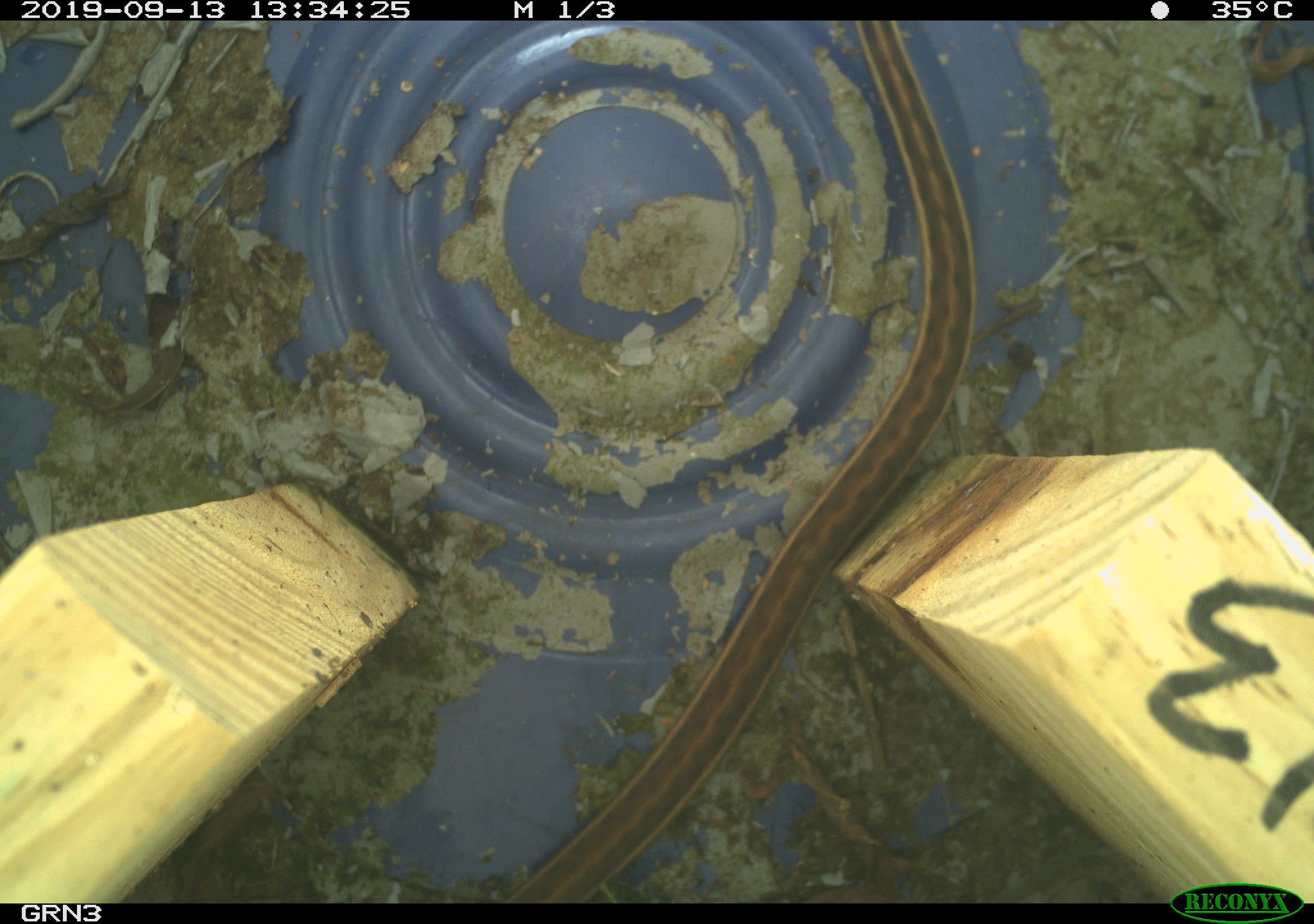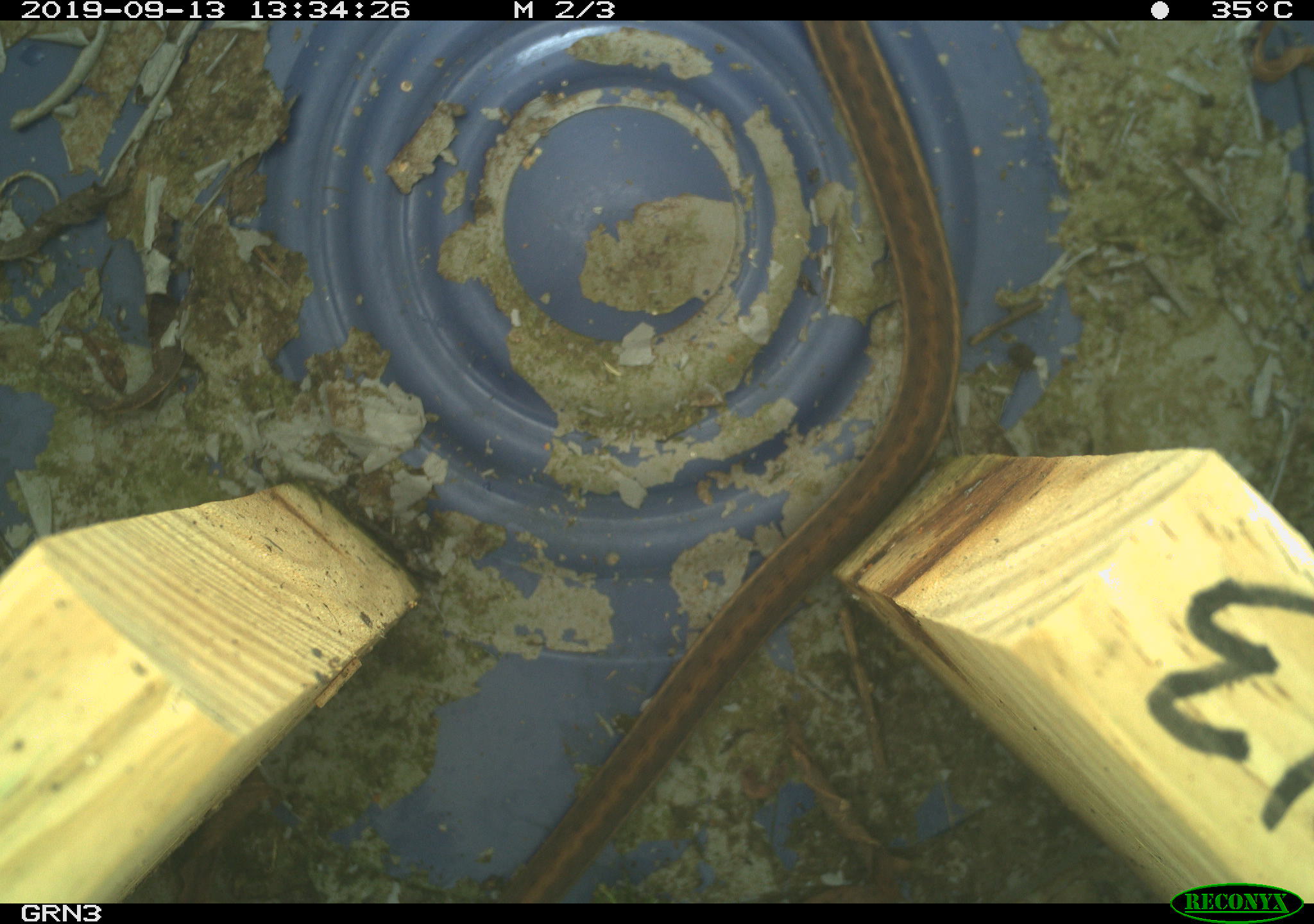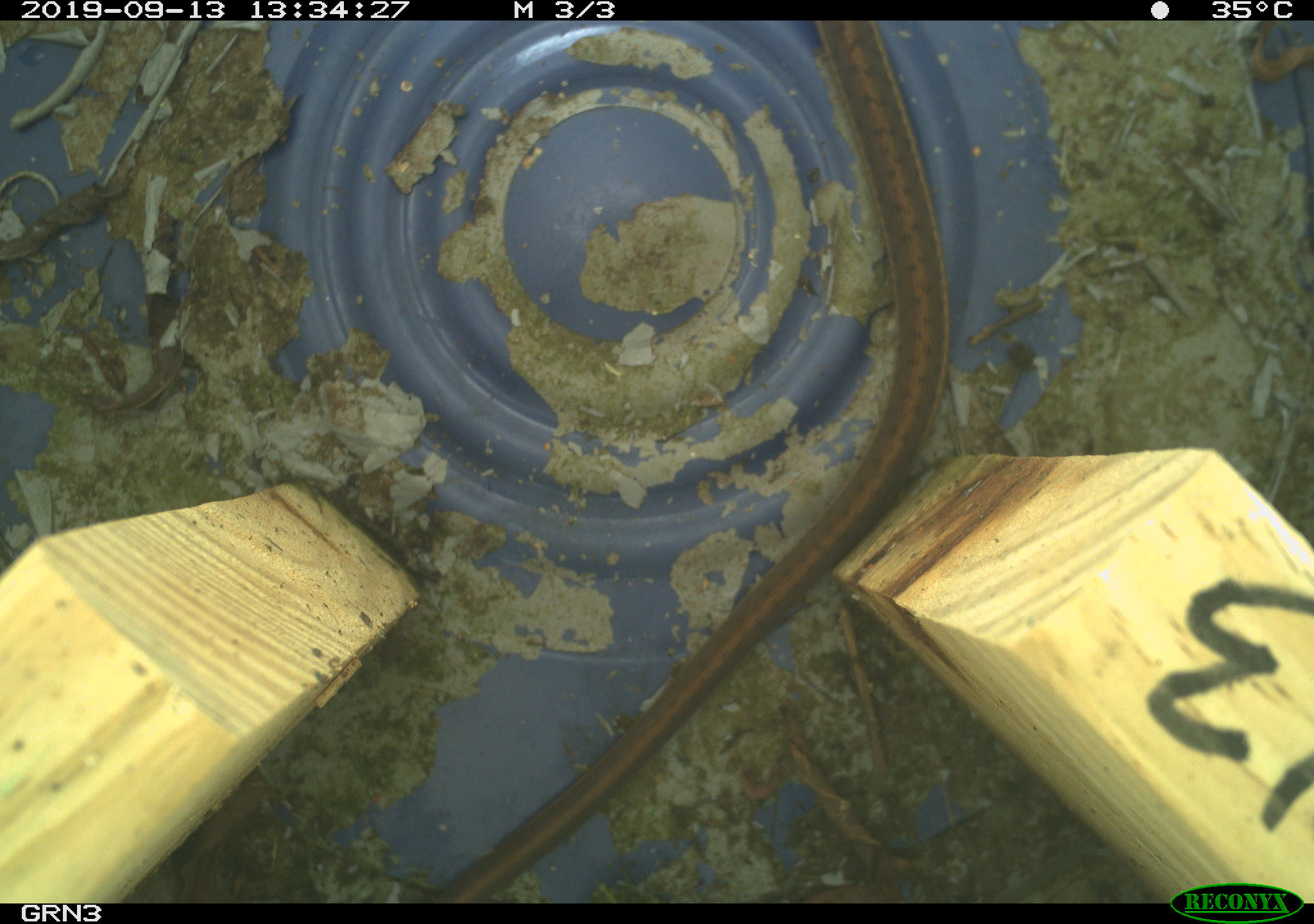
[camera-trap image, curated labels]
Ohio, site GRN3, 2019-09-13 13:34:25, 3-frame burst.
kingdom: Animalia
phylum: Chordata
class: Reptilia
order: Squamata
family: Colubridae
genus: Thamnophis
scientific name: Thamnophis sirtalis sirtalis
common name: eastern gartersnake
Eastern gartersnake (Thamnophis sirtalis sirtalis).